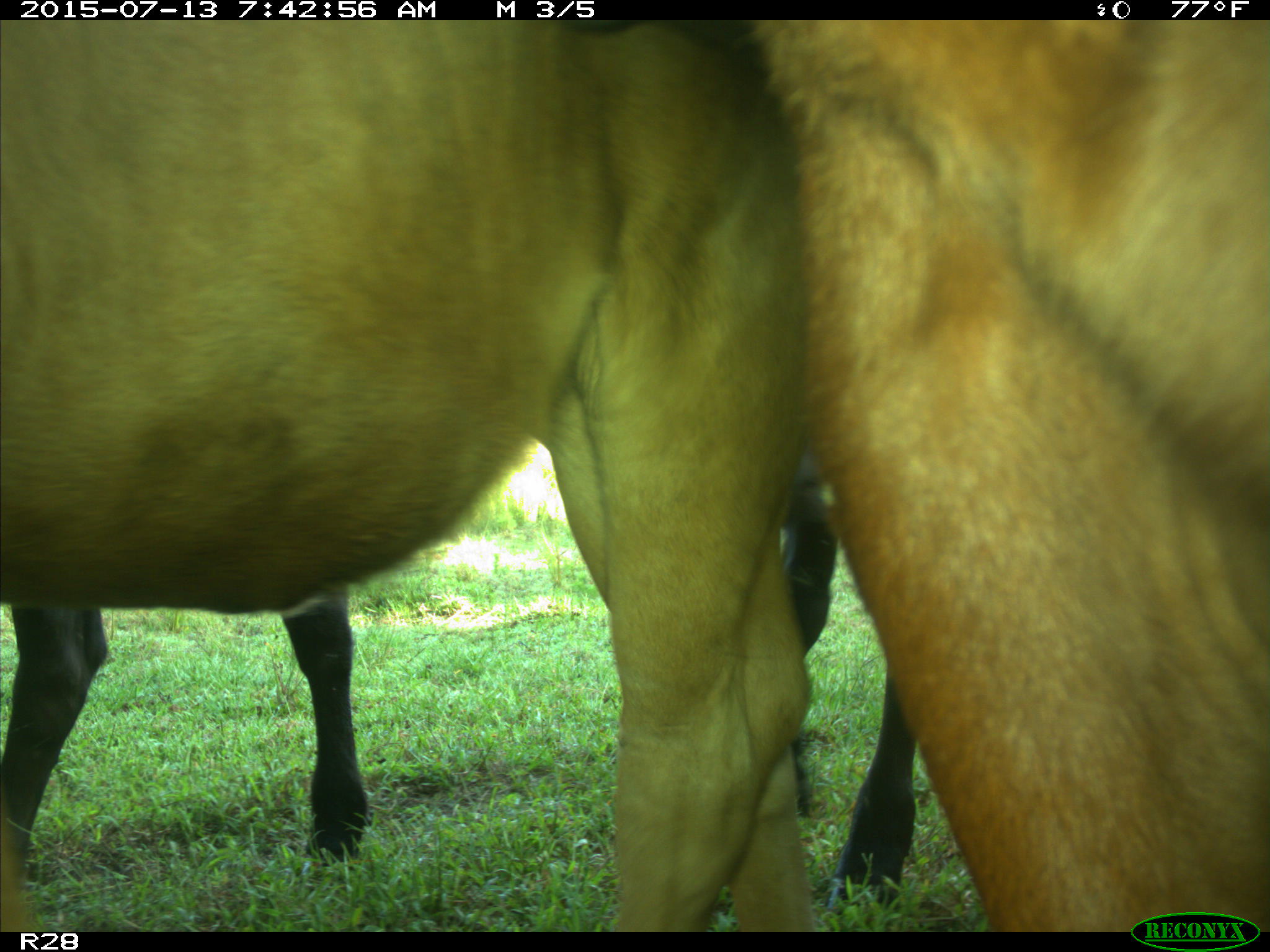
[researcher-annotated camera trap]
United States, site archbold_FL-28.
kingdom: Animalia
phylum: Chordata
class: Mammalia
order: Artiodactyla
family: Bovidae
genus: Bos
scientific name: Bos taurus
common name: domestic cow